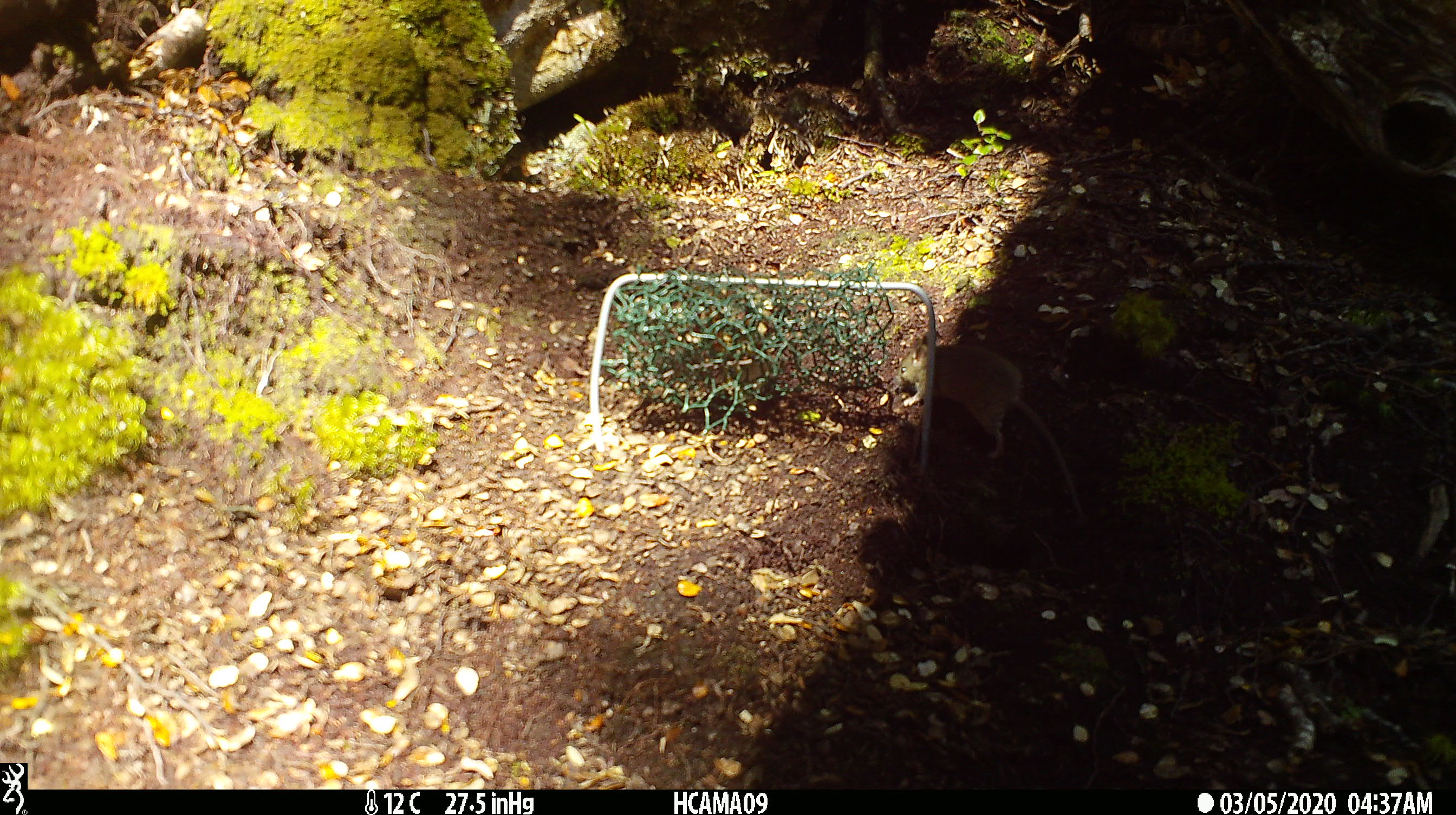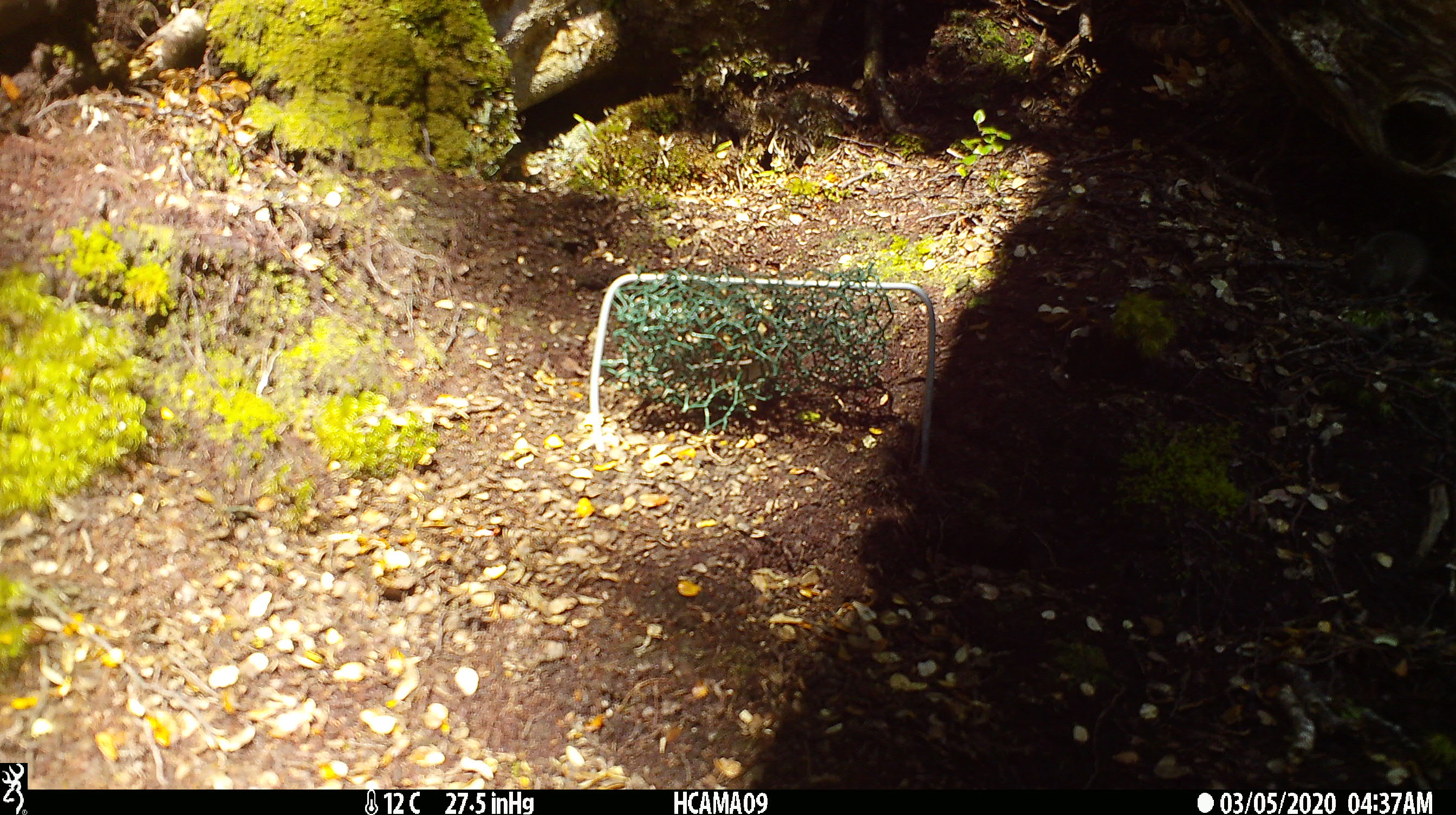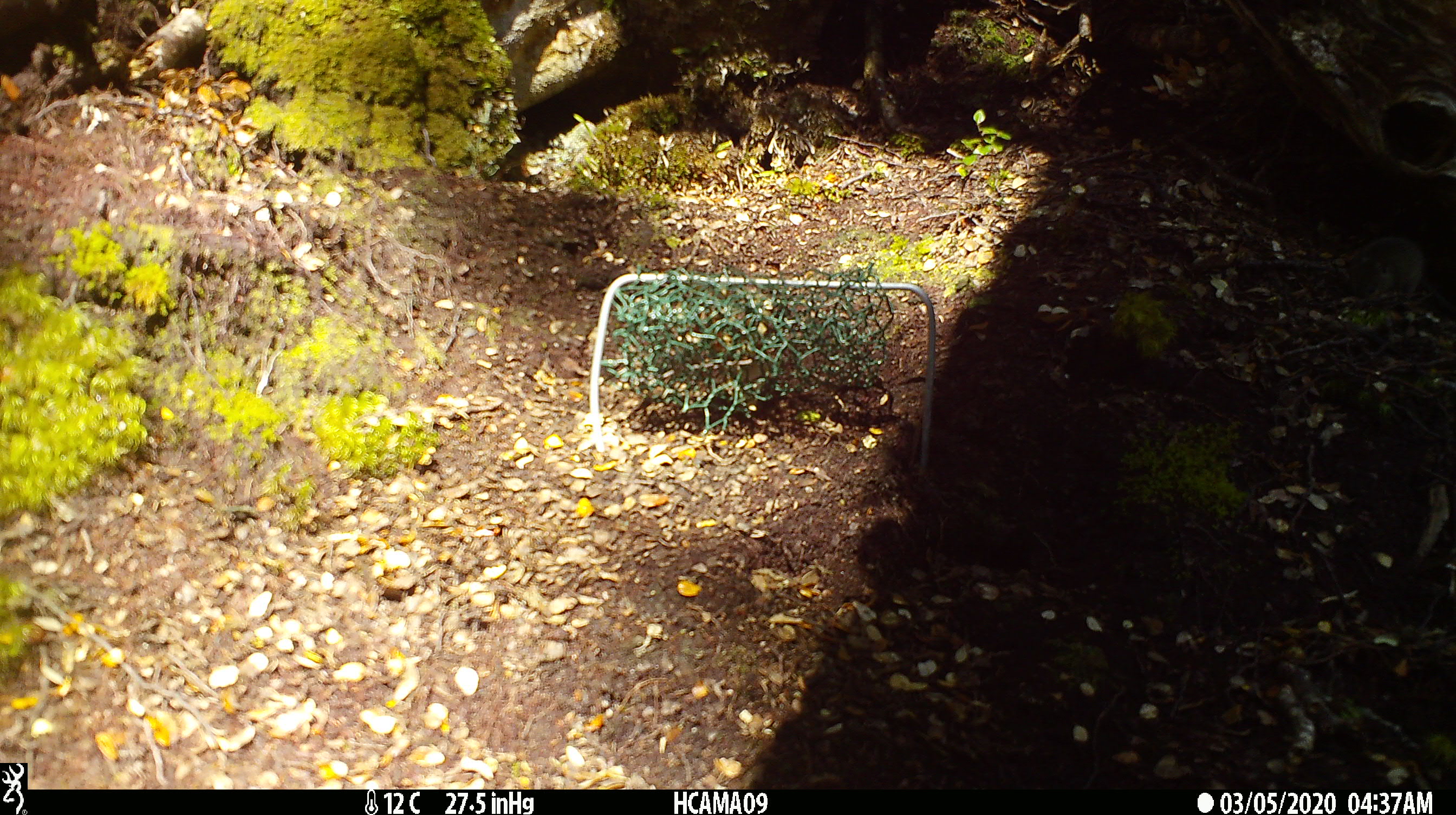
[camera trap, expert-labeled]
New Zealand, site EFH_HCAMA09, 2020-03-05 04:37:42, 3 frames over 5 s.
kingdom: Animalia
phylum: Chordata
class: Mammalia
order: Rodentia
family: Muridae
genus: Mus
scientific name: Mus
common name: mouse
Mouse (Mus).